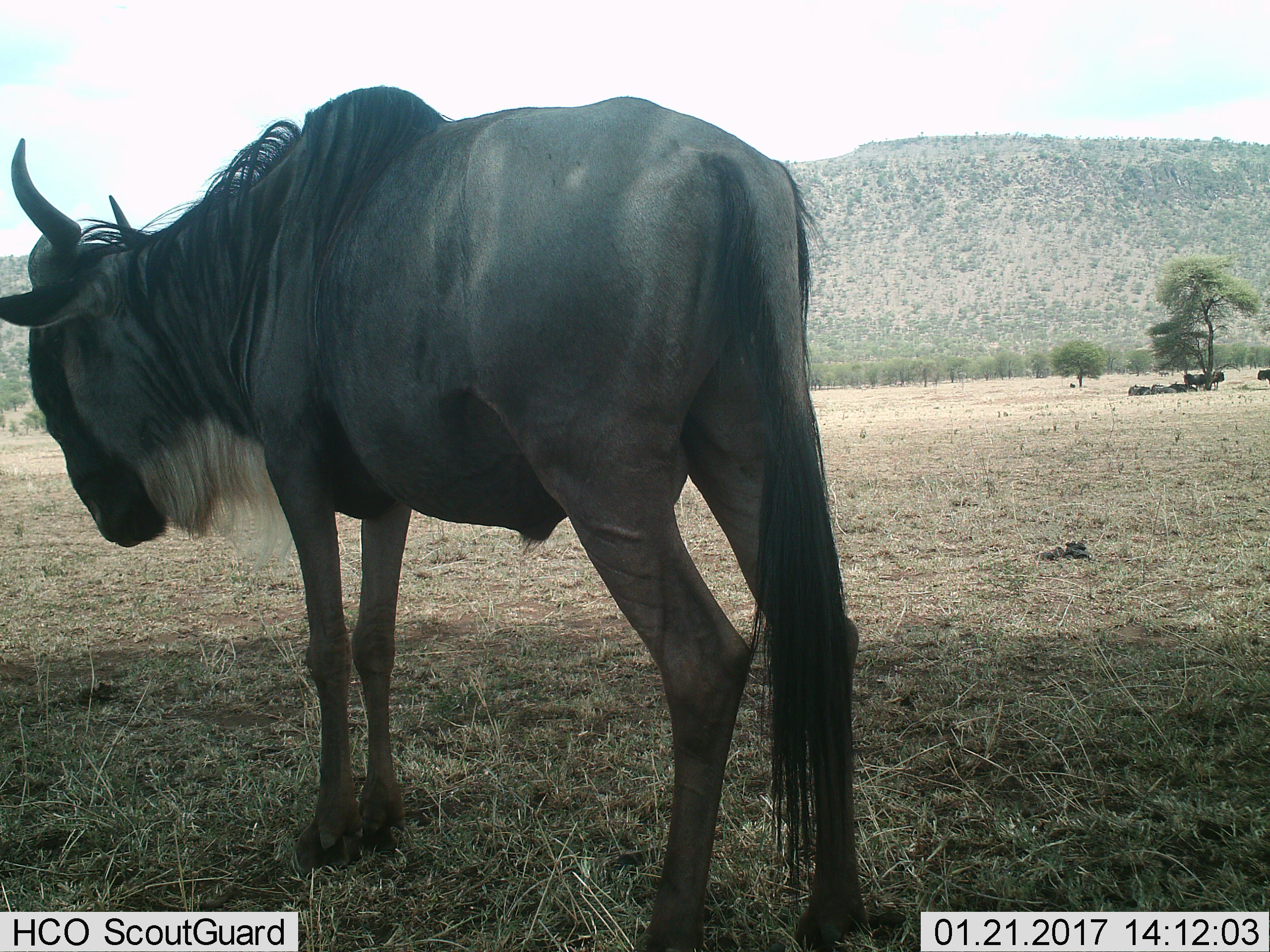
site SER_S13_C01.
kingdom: Animalia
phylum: Chordata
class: Mammalia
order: Artiodactyla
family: Bovidae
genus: Connochaetes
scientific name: Connochaetes taurinus taurinus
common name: blue wildebeest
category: wildebeestblue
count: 7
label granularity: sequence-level